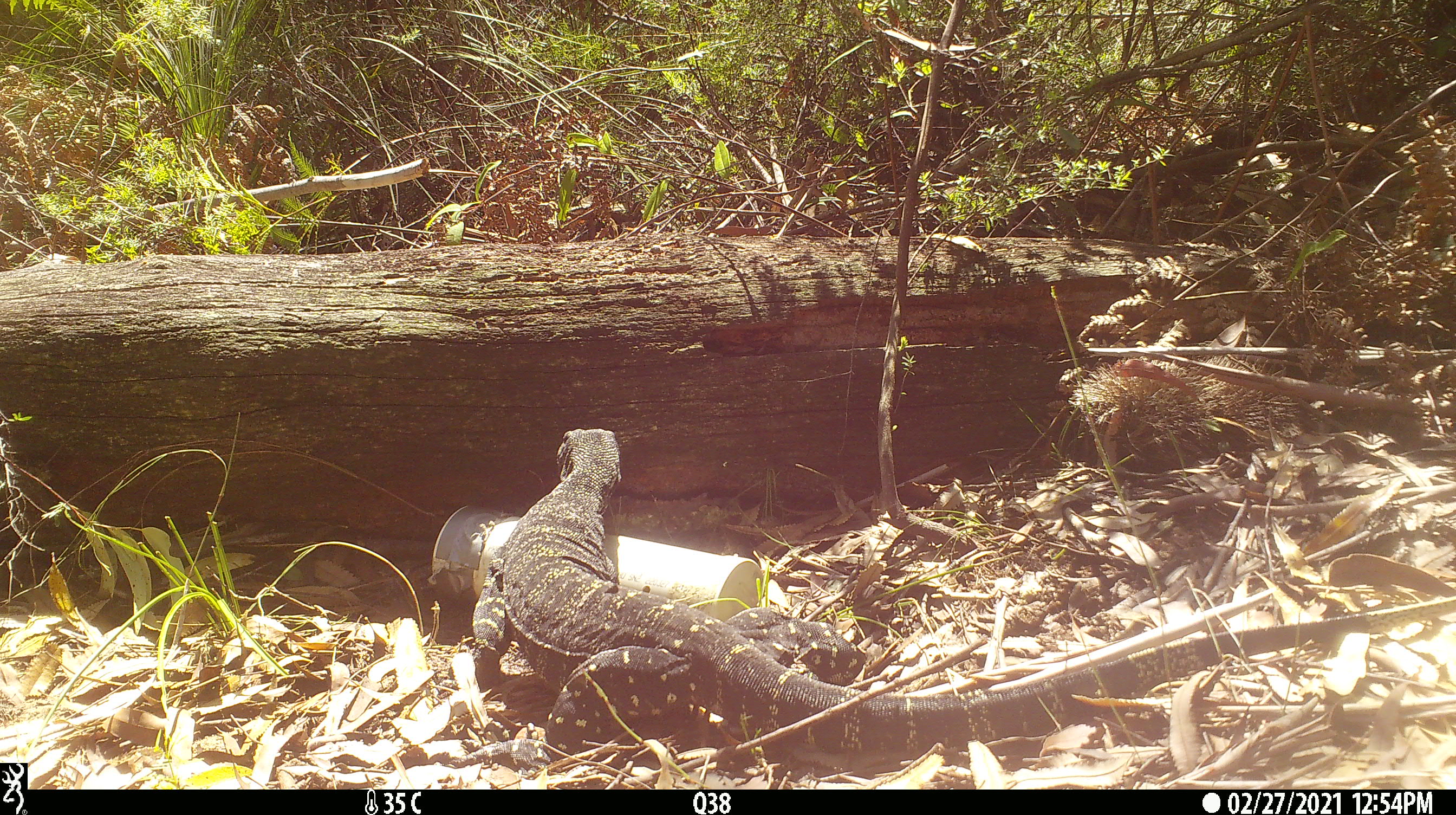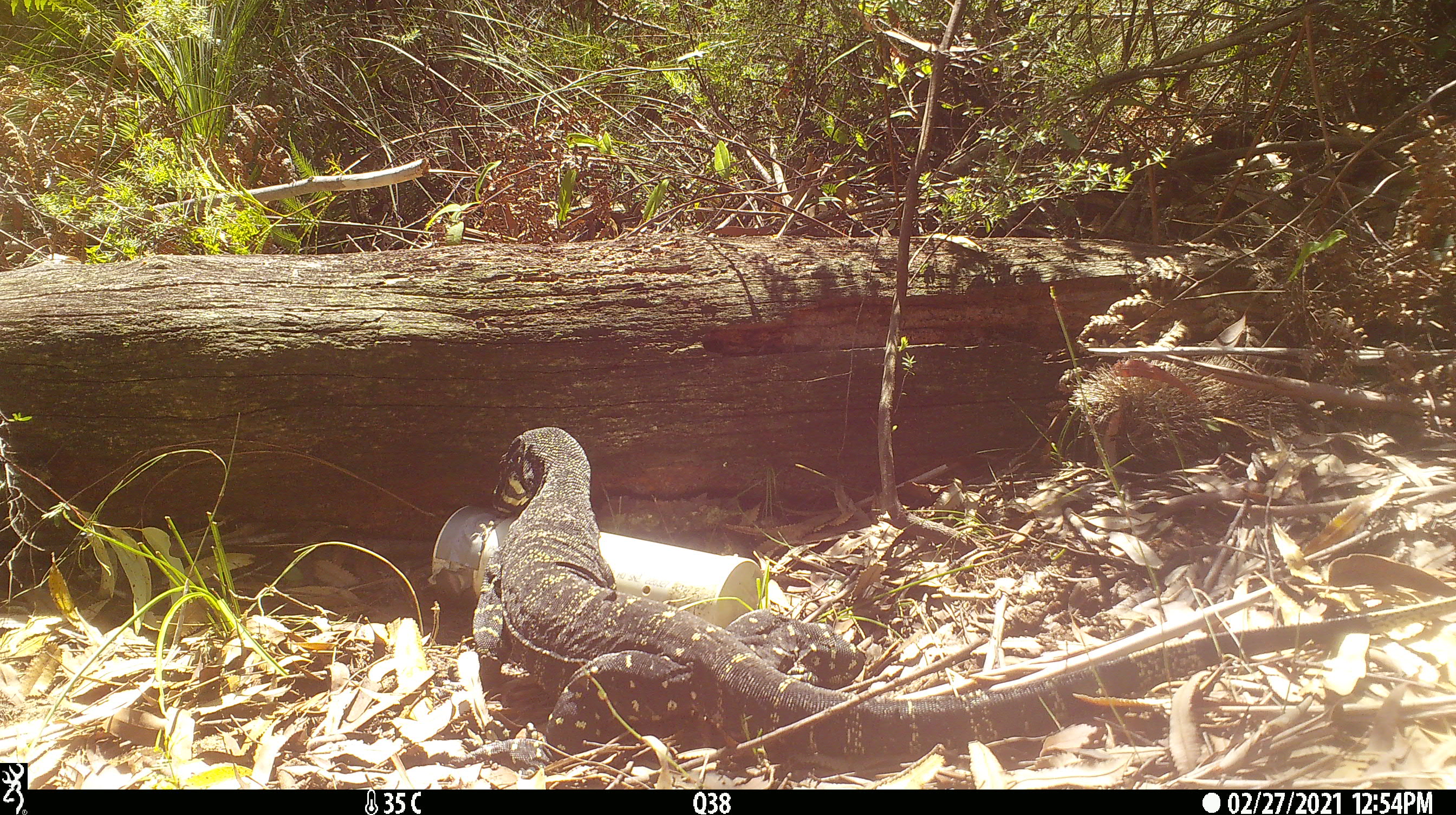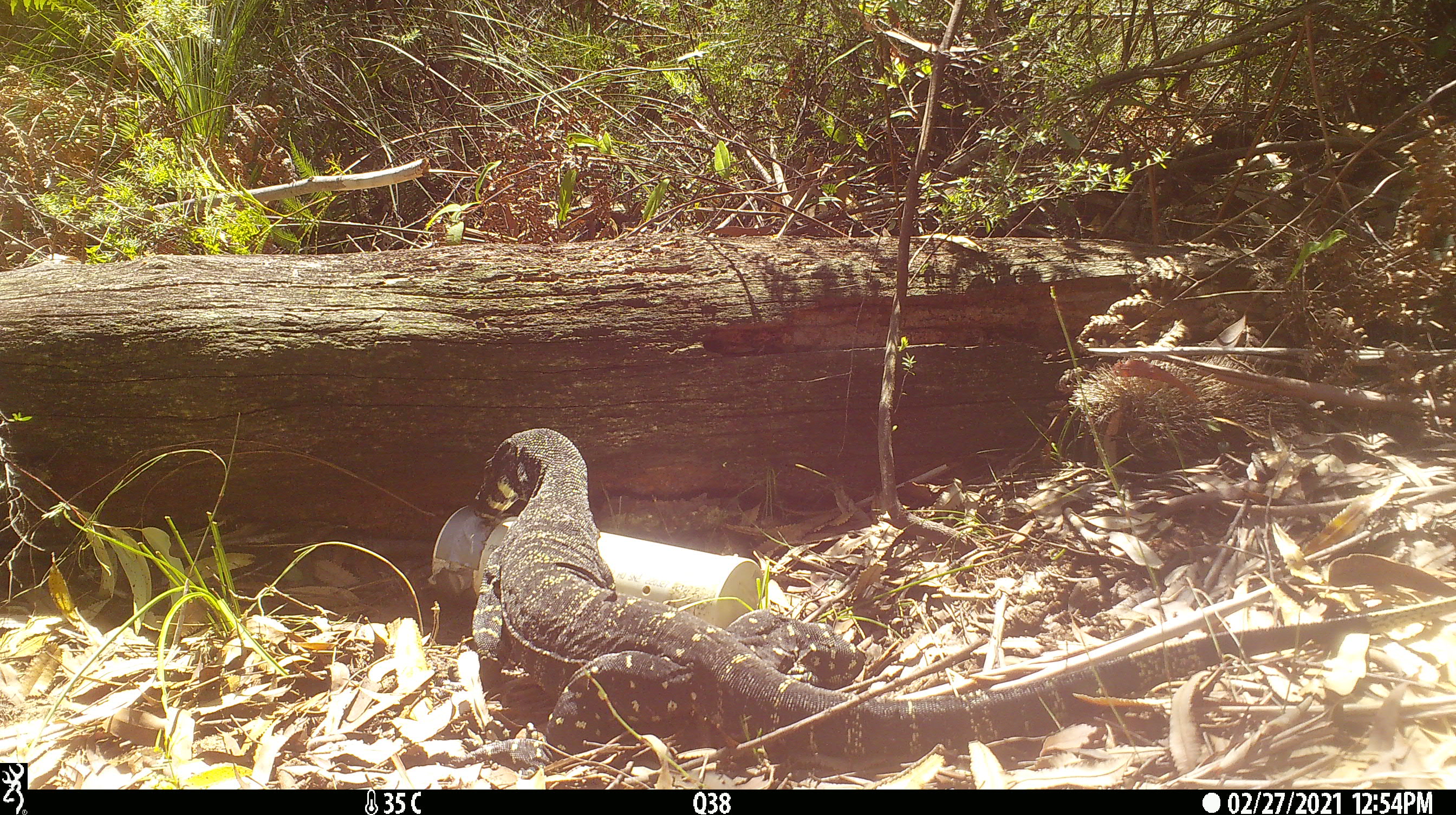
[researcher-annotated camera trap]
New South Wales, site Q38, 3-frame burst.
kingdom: Animalia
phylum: Chordata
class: Reptilia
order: Squamata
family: Varanidae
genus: Varanus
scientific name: Varanus varius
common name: lace monitor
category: goanna